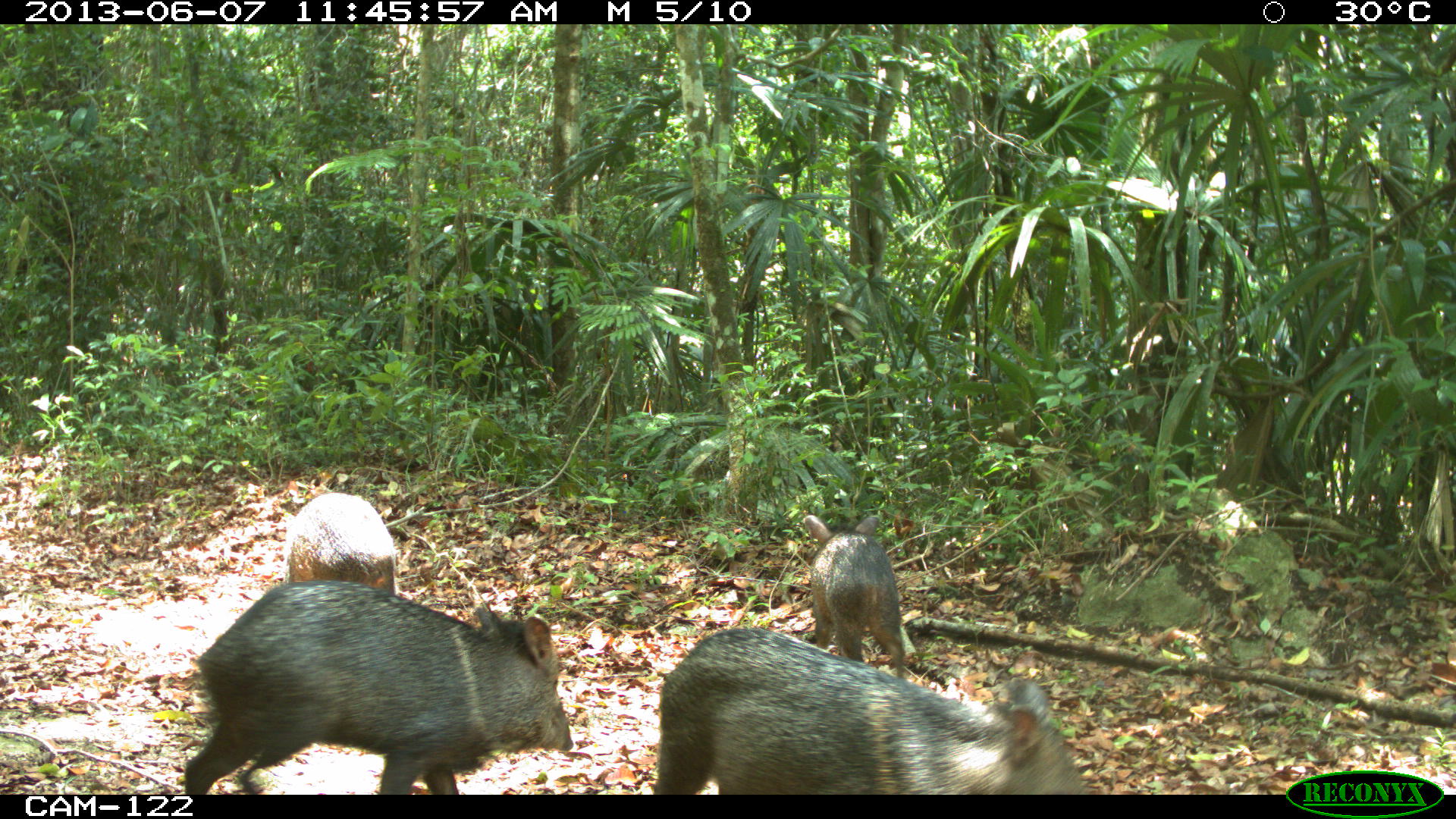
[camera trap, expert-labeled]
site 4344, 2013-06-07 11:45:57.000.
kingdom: Animalia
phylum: Chordata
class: Mammalia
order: Artiodactyla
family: Tayassuidae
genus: Pecari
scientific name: Pecari tajacu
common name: collared peccary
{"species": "Pecari tajacu (collared peccary)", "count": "4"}